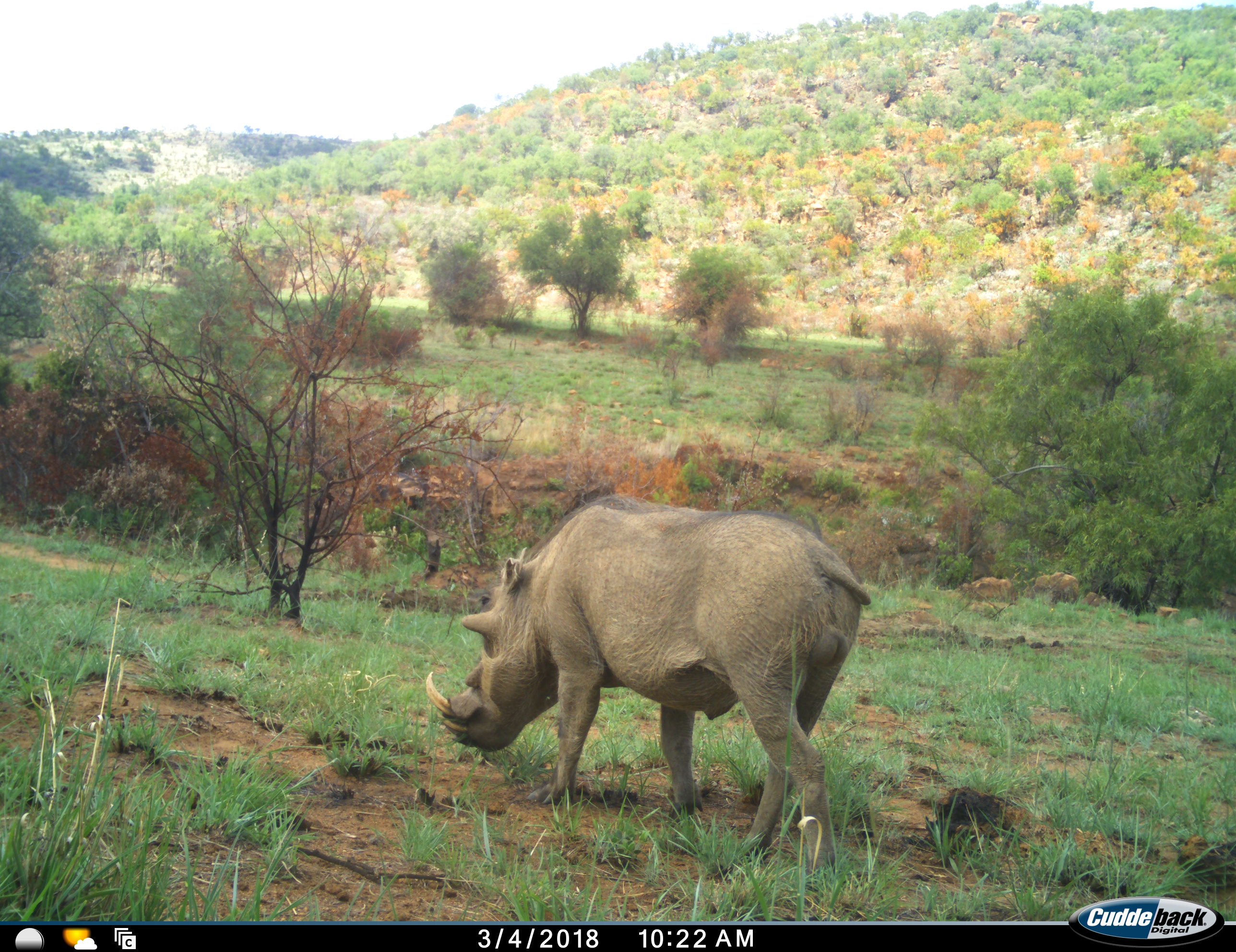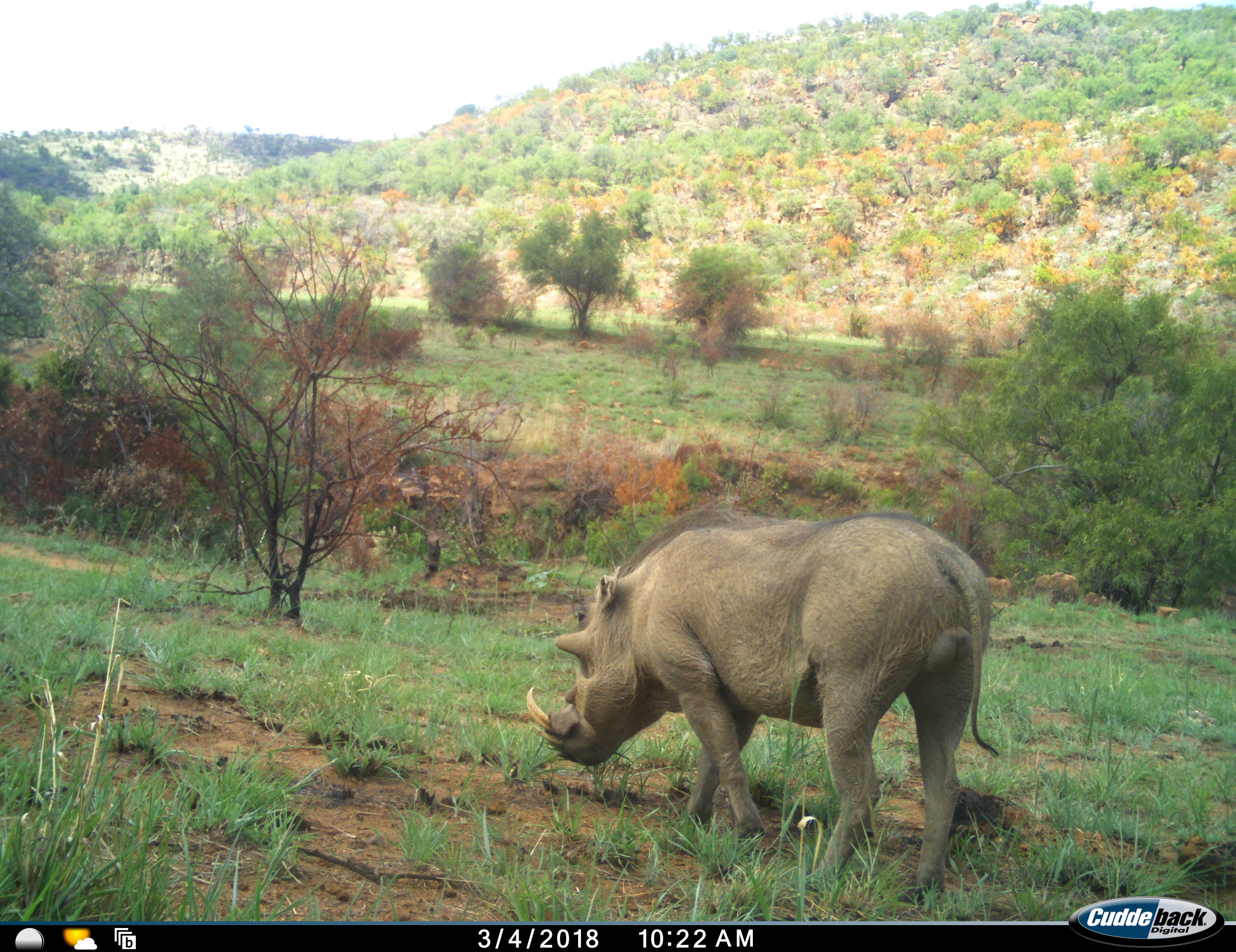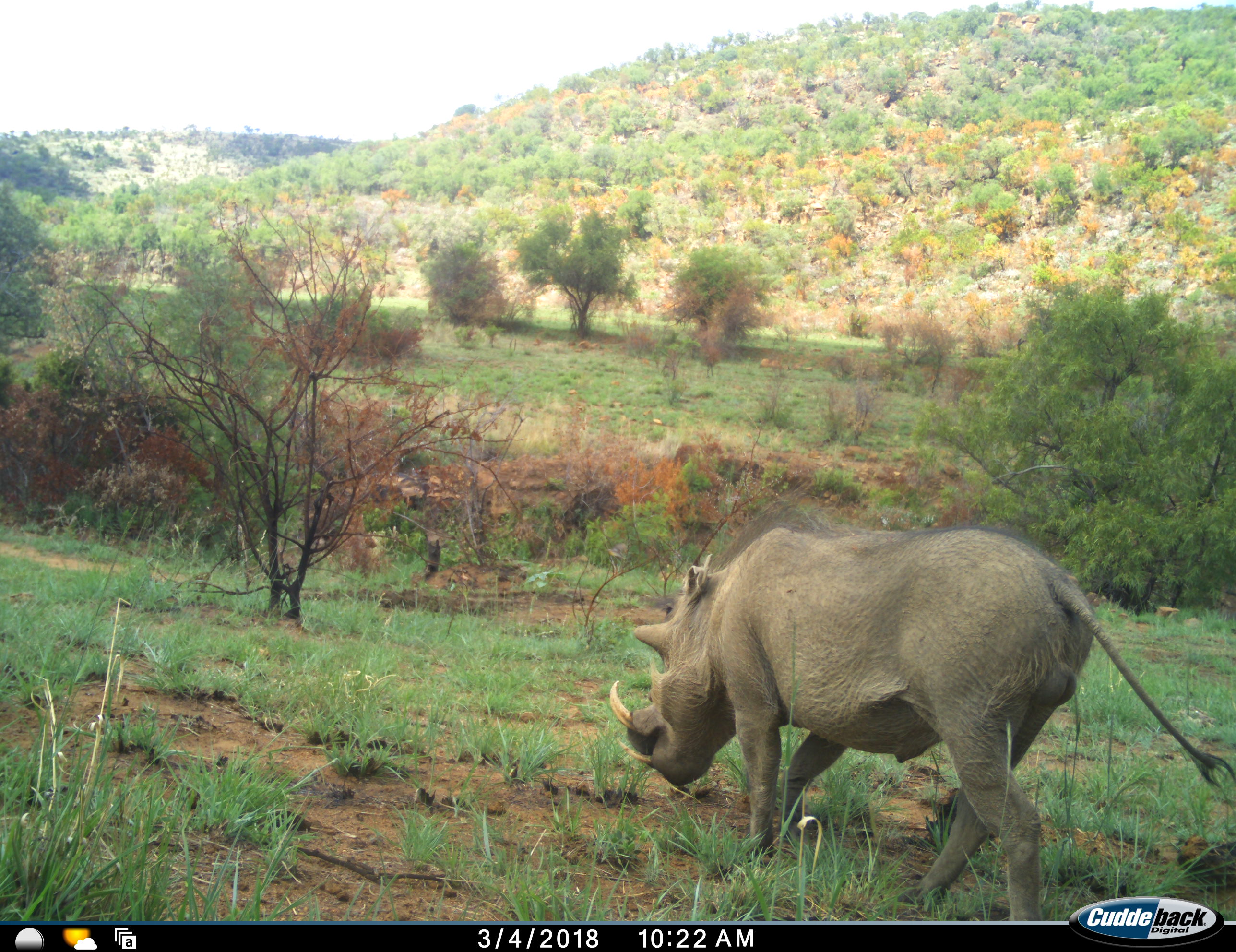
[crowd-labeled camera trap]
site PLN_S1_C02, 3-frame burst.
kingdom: Animalia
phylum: Chordata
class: Mammalia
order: Artiodactyla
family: Suidae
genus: Phacochoerus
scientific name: Phacochoerus africanus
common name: warthog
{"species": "warthog (Phacochoerus africanus)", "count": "1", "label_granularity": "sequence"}